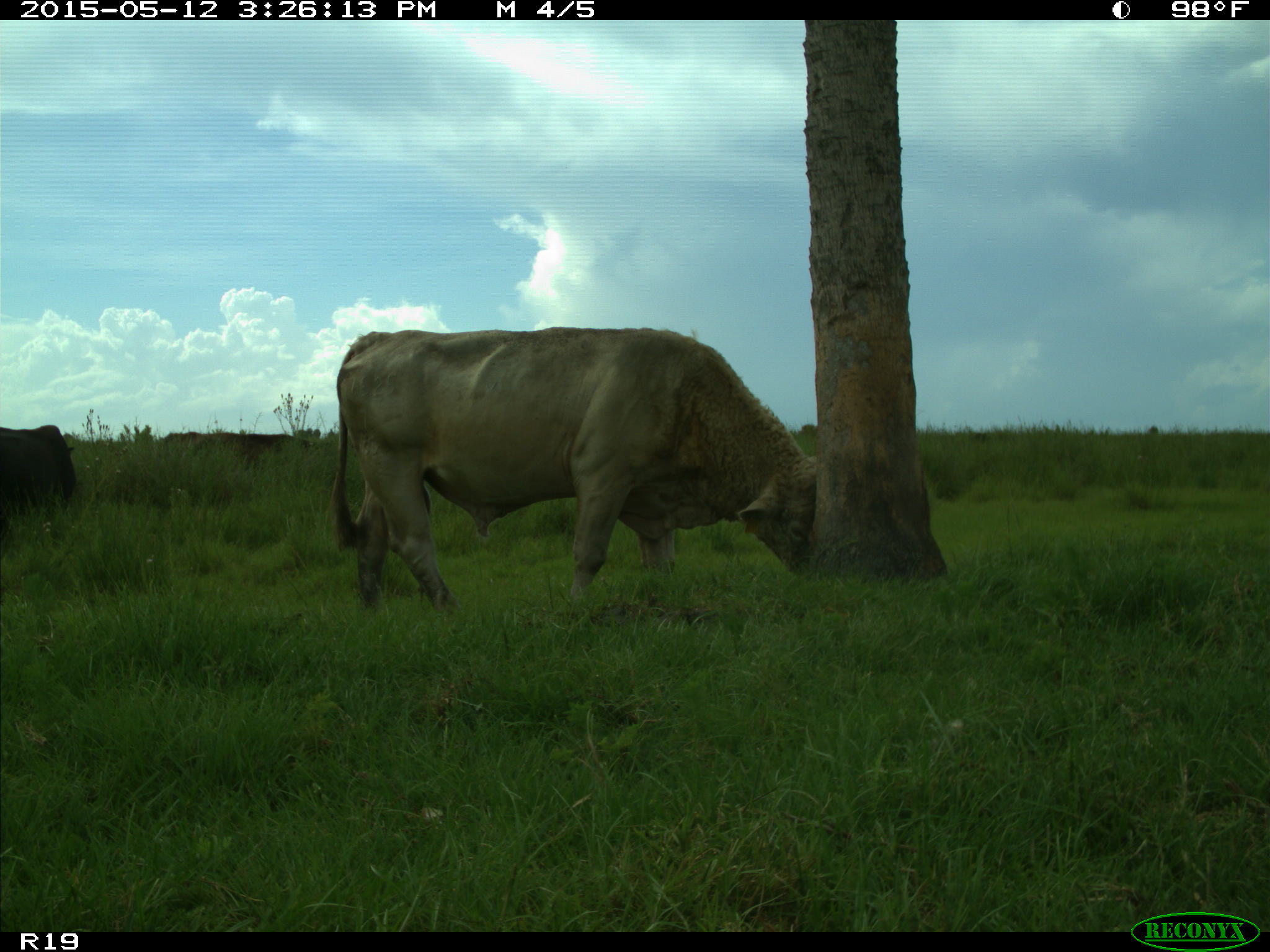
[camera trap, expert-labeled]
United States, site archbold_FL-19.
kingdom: Animalia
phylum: Chordata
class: Mammalia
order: Artiodactyla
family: Bovidae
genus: Bos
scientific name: Bos taurus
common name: domestic cow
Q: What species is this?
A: Bos taurus (domestic cow).